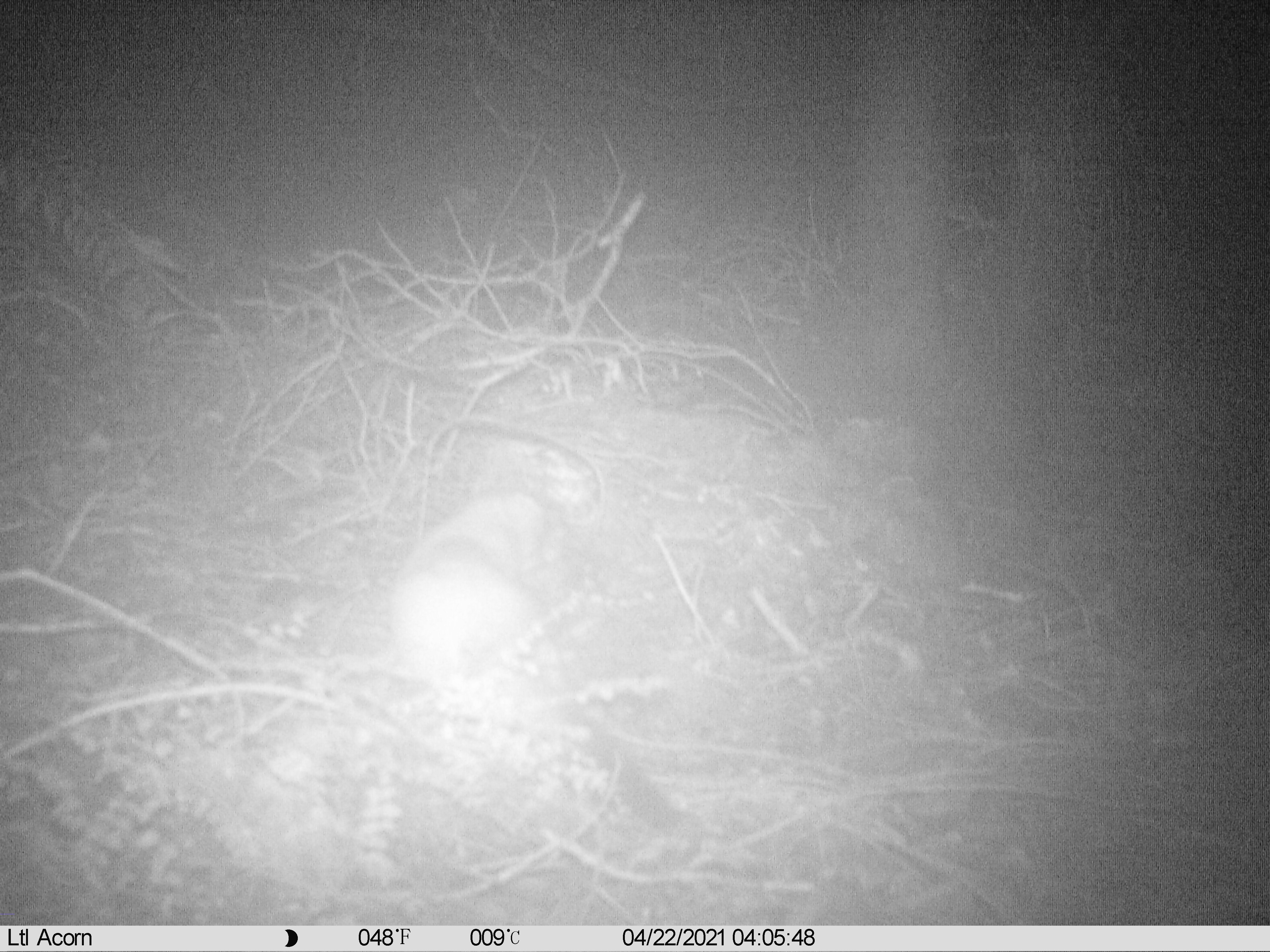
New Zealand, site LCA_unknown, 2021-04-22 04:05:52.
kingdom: Animalia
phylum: Chordata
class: Mammalia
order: Carnivora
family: Mustelidae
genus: Mustela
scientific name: Mustela erminea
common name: stoat